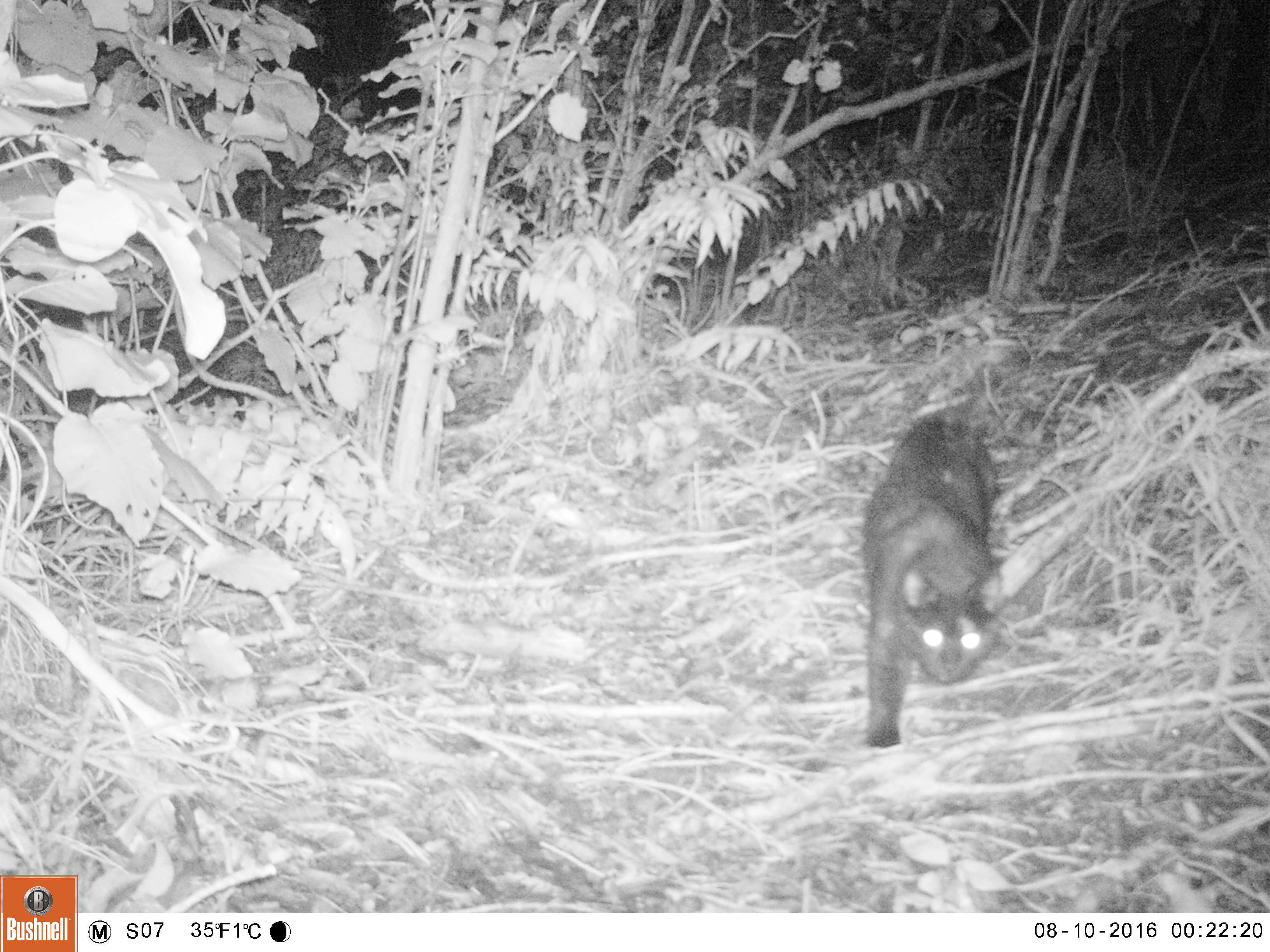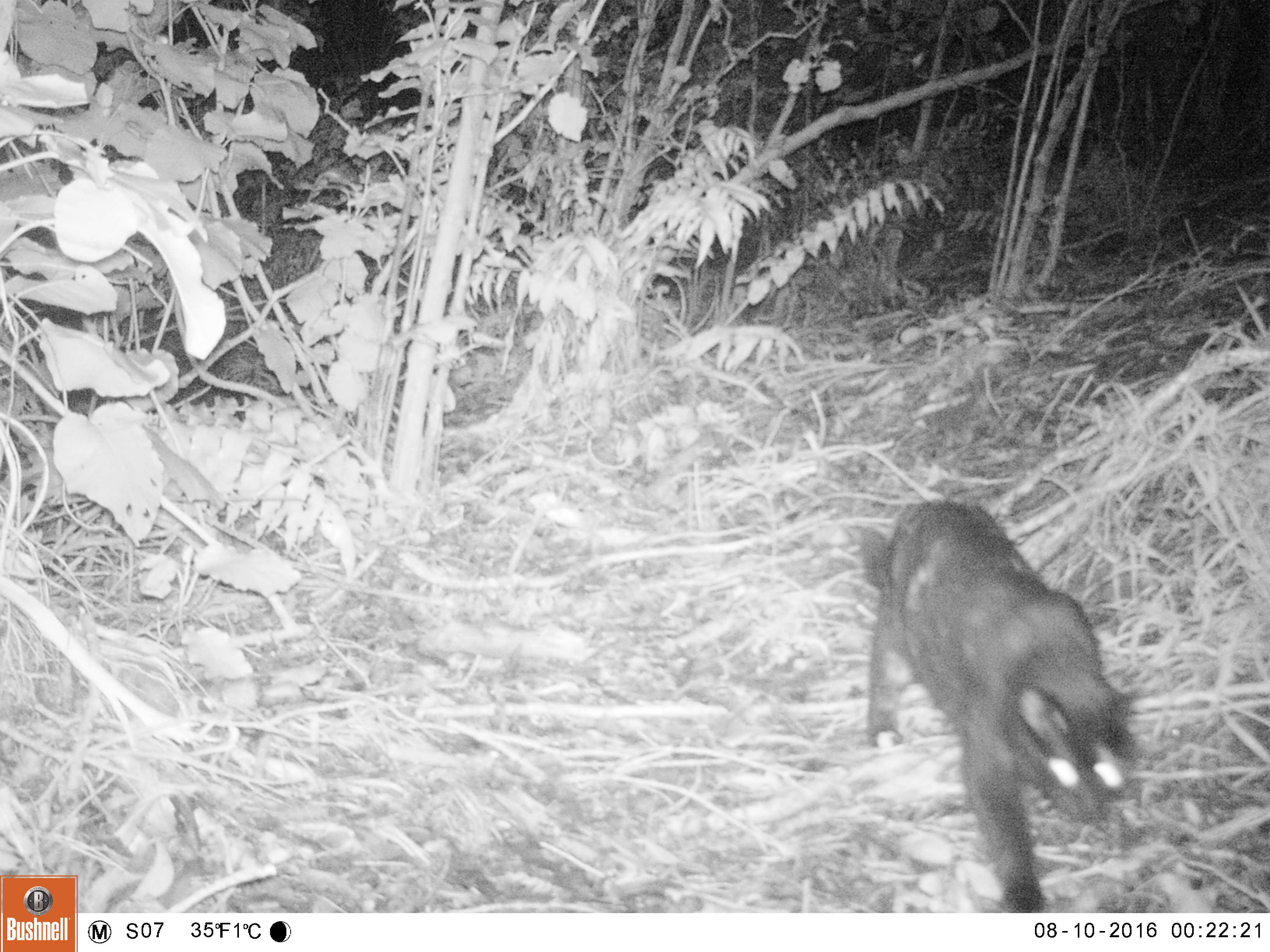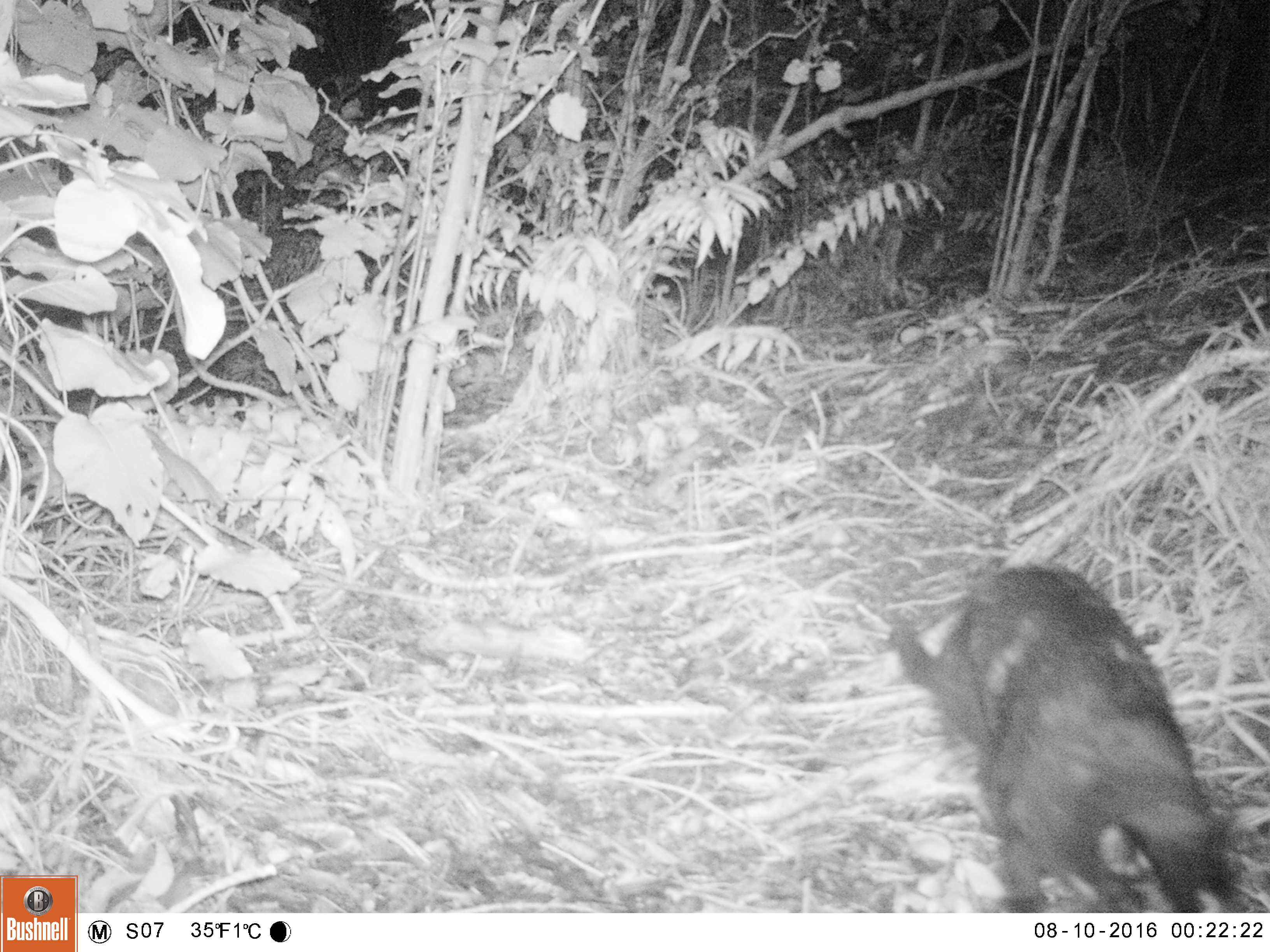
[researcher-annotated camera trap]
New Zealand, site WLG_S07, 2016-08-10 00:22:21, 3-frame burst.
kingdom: Animalia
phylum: Chordata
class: Mammalia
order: Carnivora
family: Felidae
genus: Felis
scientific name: Felis catus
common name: domestic cat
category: cat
Cat (domestic cat) (Felis catus).